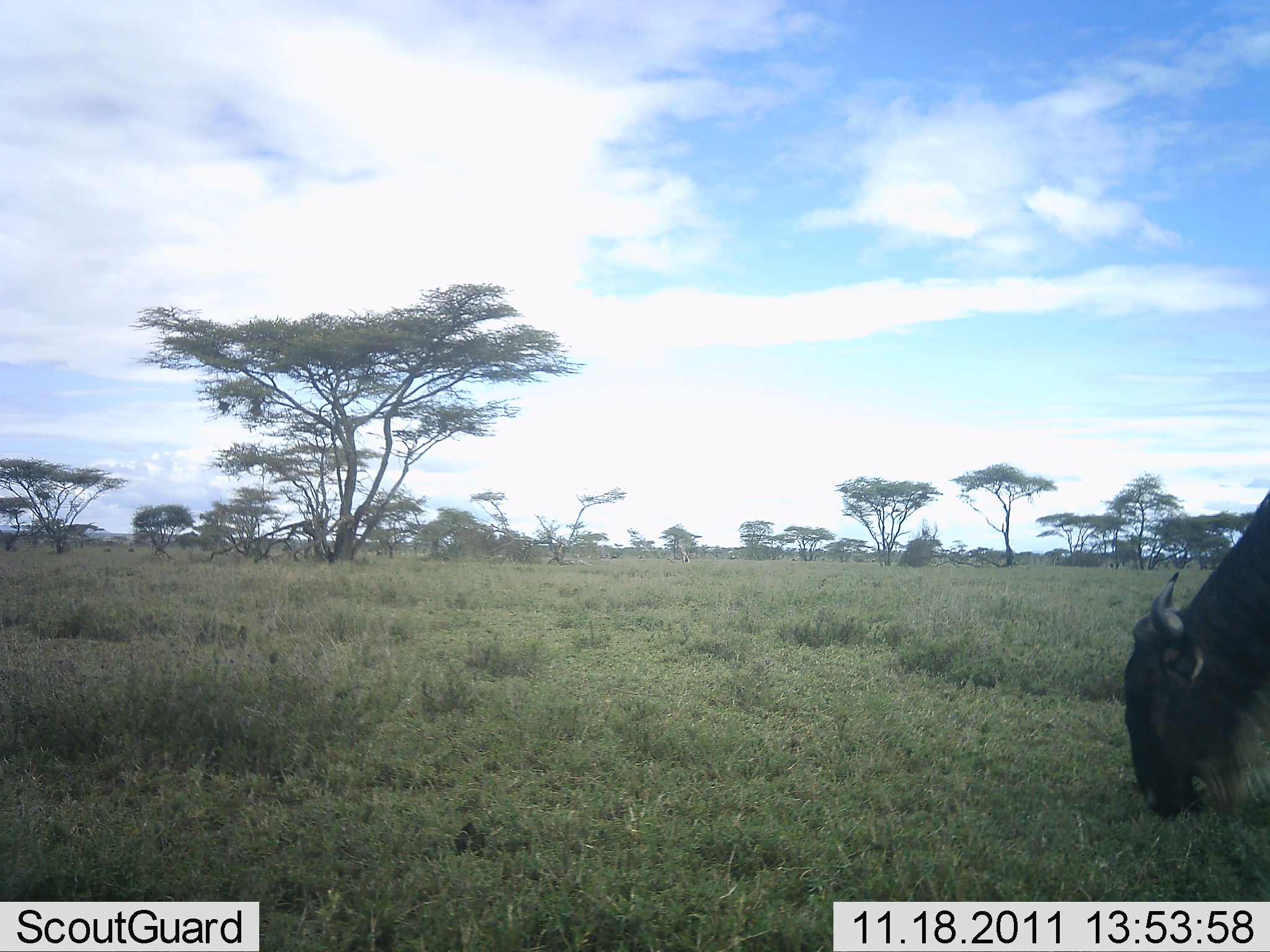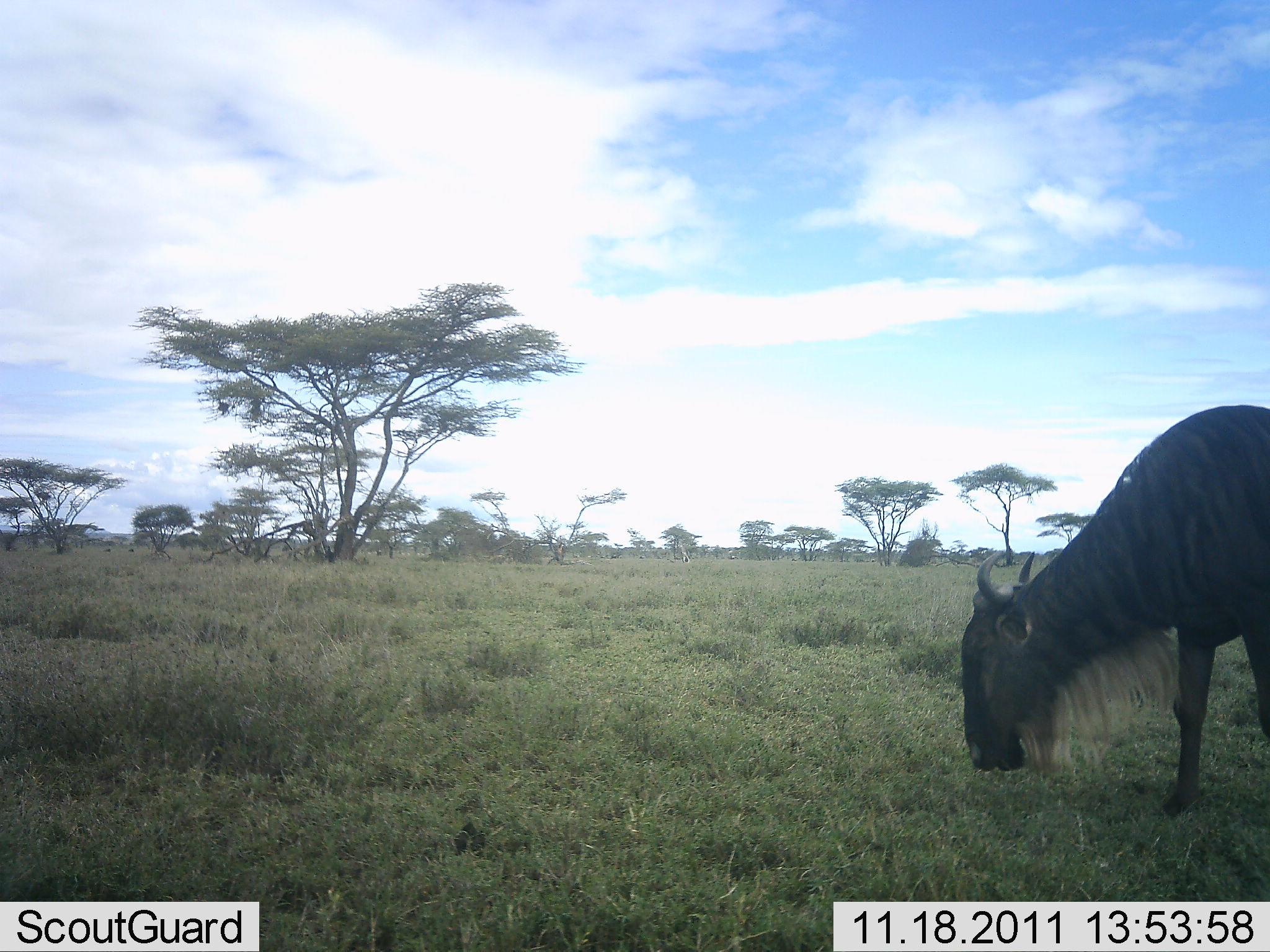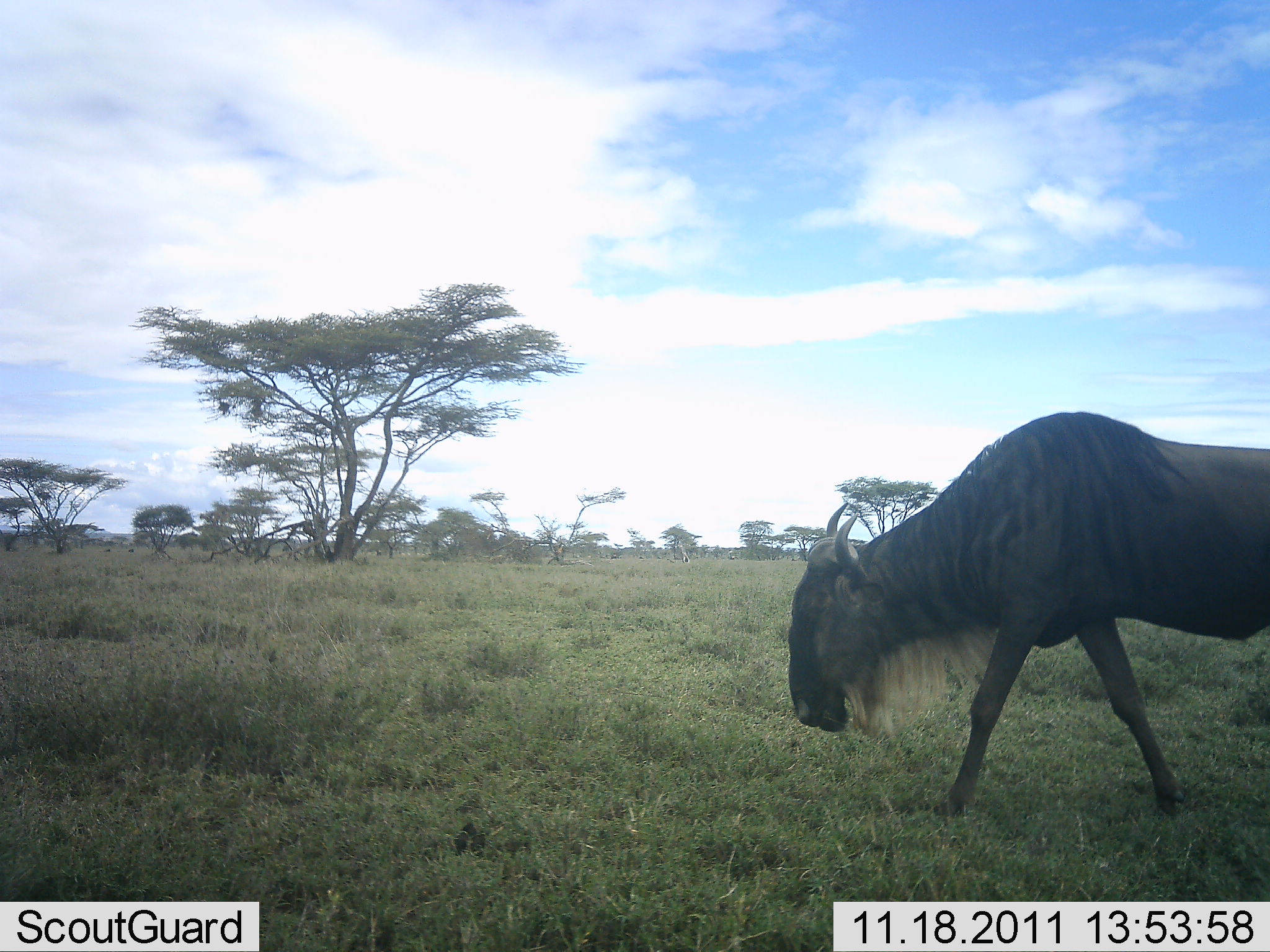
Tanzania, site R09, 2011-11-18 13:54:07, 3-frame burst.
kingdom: Animalia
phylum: Chordata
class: Mammalia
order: Artiodactyla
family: Bovidae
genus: Connochaetes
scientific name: Connochaetes taurinus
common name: blue wildebeest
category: wildebeest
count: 1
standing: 0%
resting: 0%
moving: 100%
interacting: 0%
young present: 0%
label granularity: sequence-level